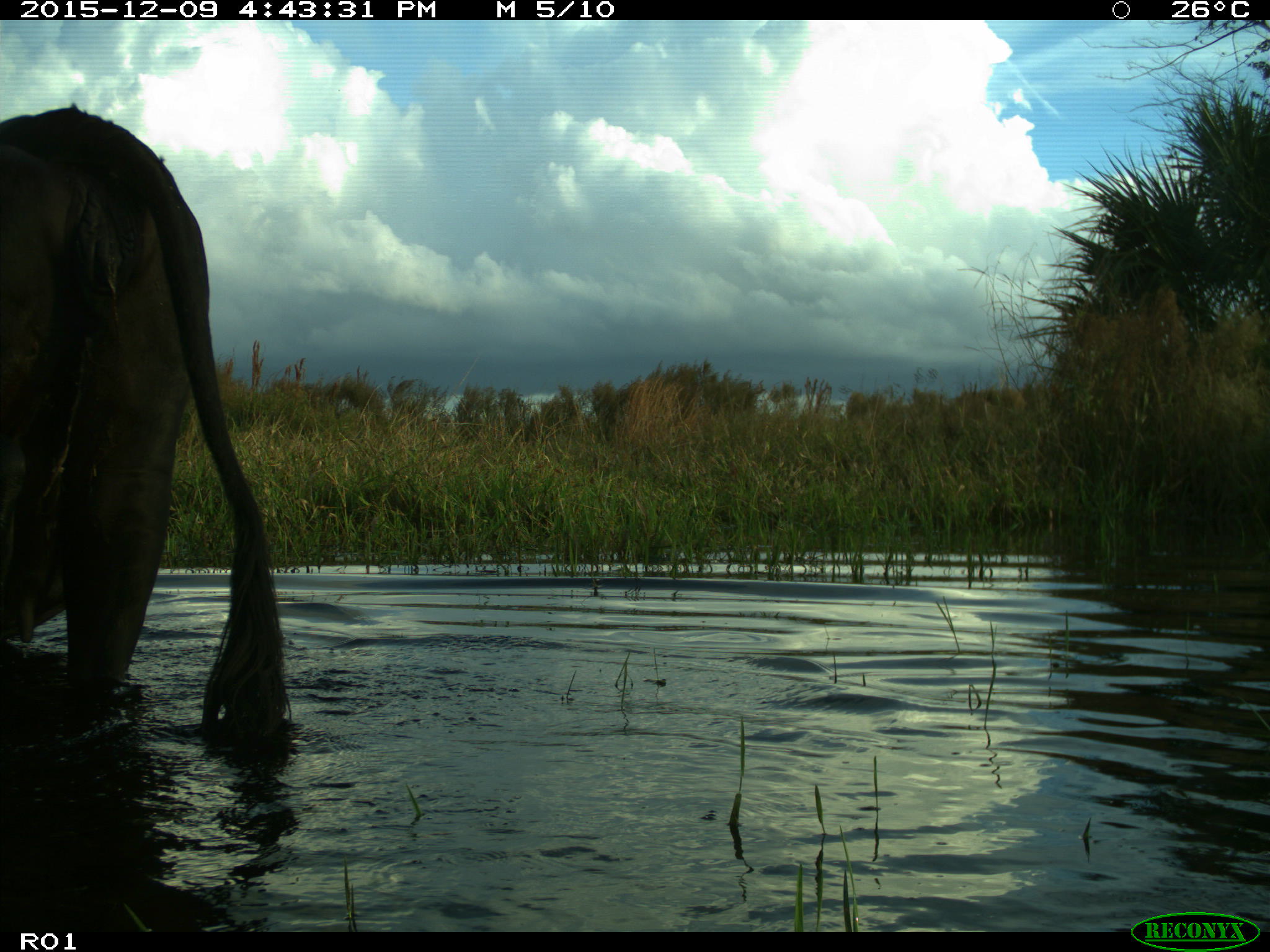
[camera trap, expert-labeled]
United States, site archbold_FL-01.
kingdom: Animalia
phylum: Chordata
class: Mammalia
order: Artiodactyla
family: Bovidae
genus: Bos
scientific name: Bos taurus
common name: domestic cow